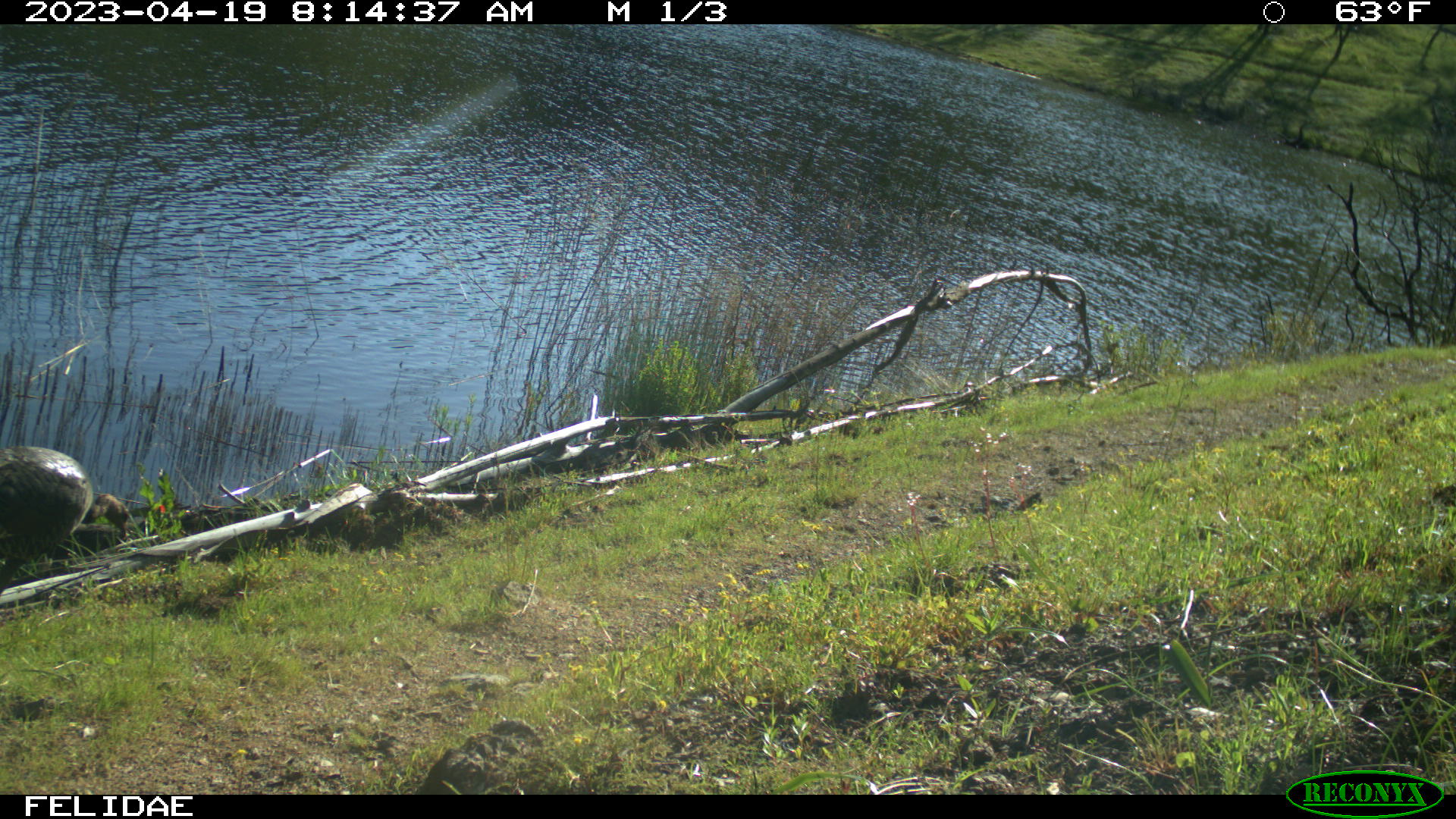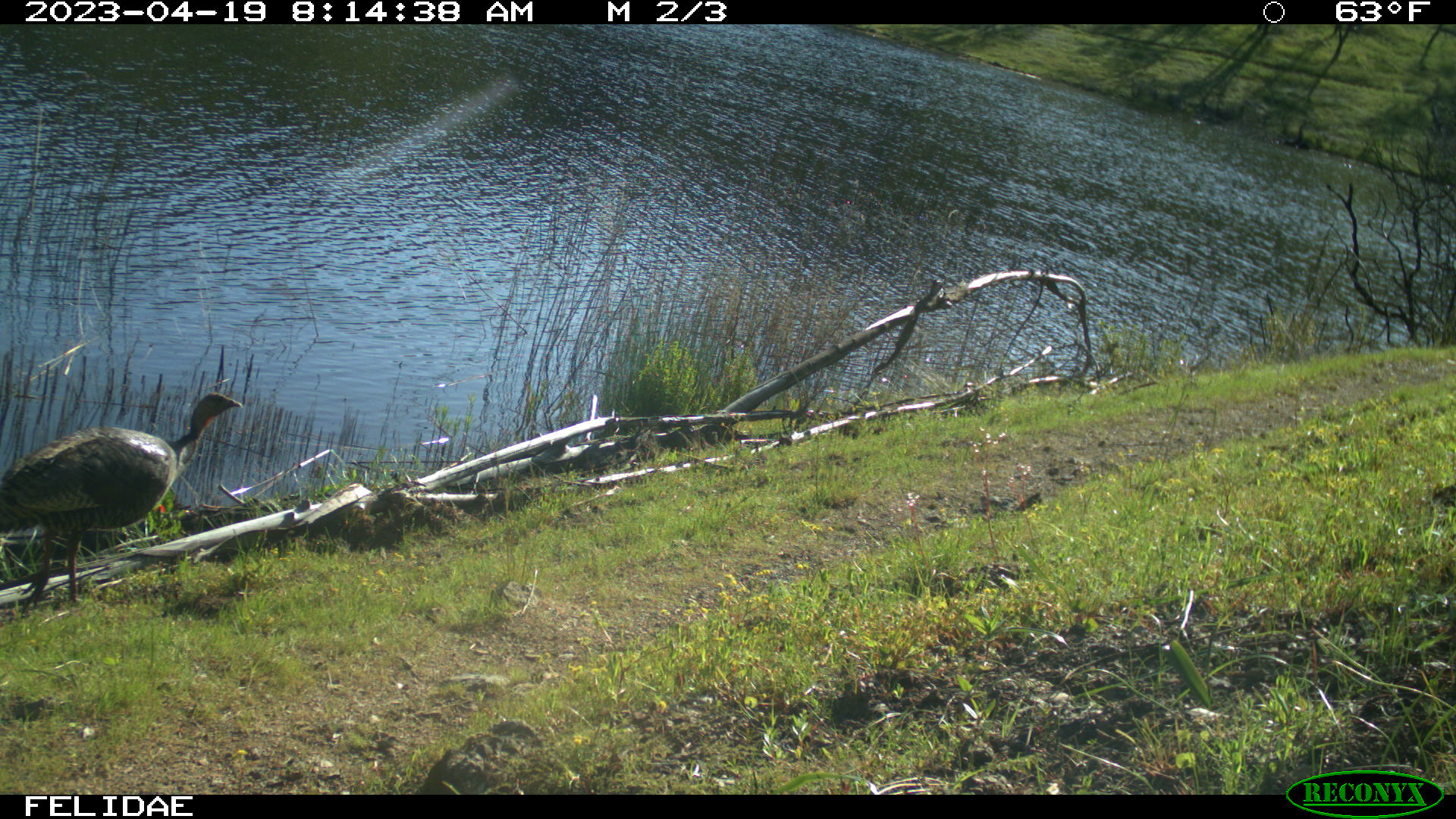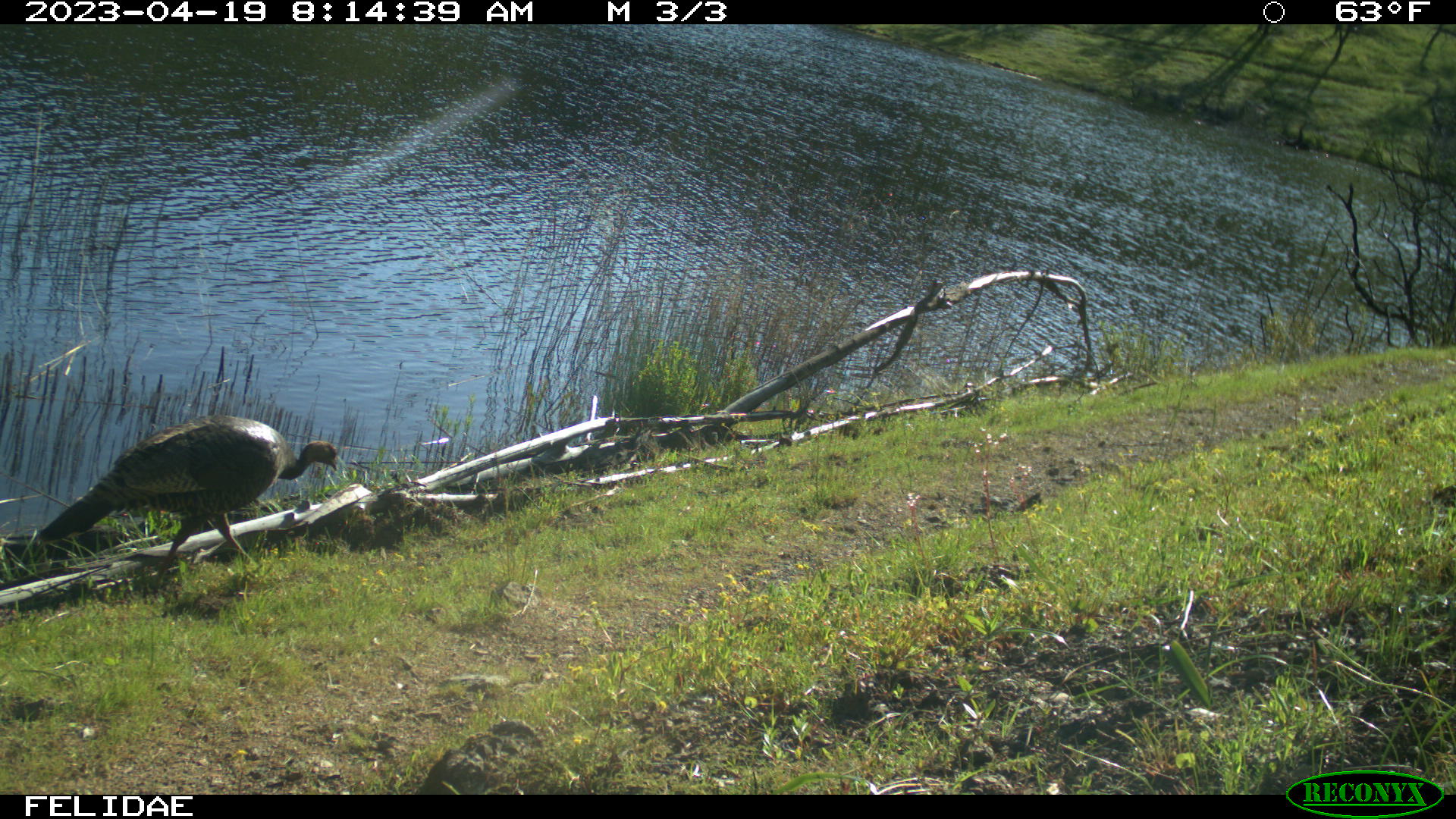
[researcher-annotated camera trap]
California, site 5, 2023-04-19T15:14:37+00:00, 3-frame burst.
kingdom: Animalia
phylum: Chordata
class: Aves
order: Galliformes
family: Phasianidae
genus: Meleagris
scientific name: Meleagris gallopavo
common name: turkey